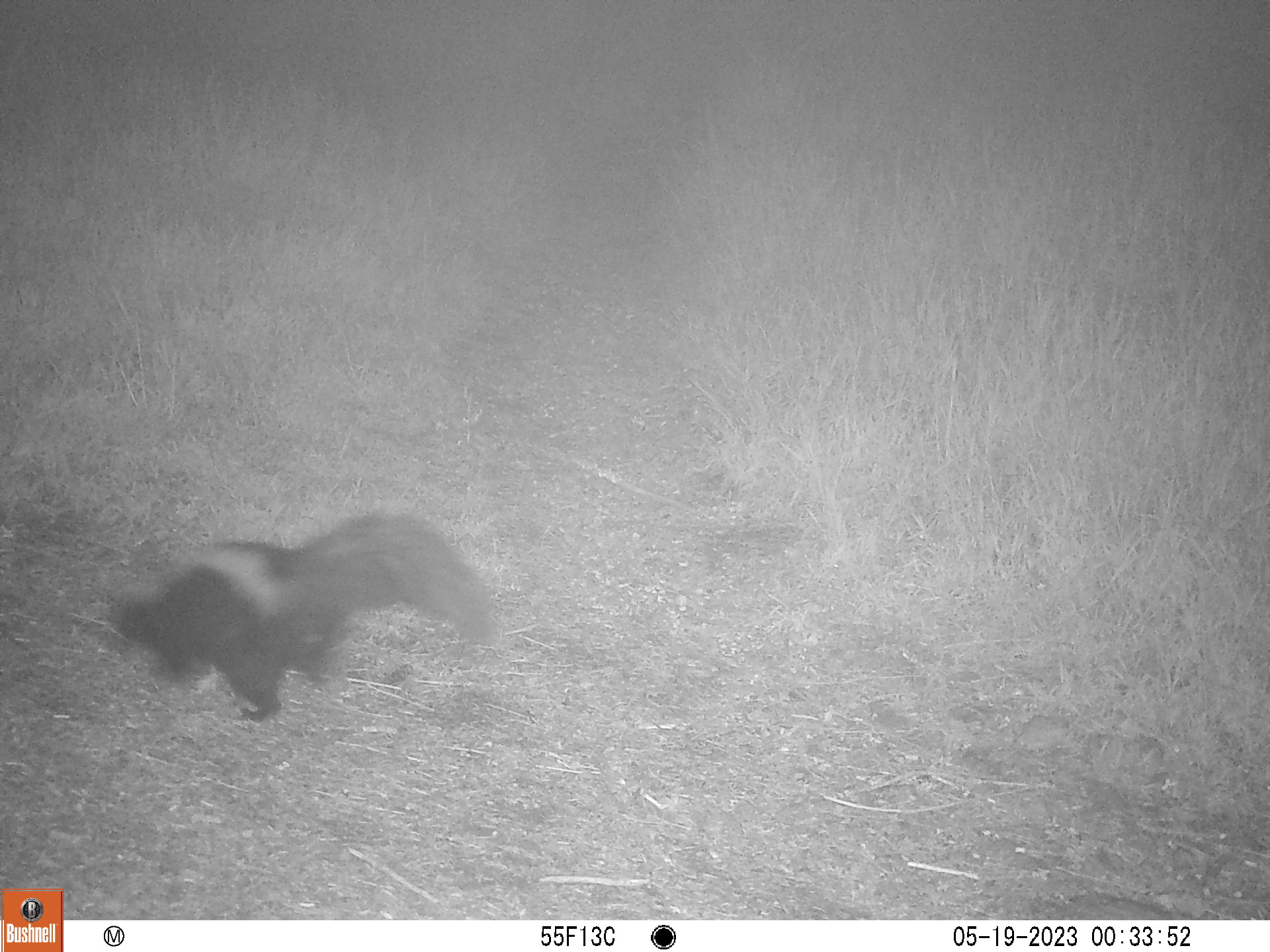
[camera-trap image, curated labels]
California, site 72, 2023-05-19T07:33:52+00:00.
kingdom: Animalia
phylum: Chordata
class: Mammalia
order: Carnivora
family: Mephitidae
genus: Mephitis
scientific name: Mephitis mephitis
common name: striped skunk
Striped skunk (Mephitis mephitis).